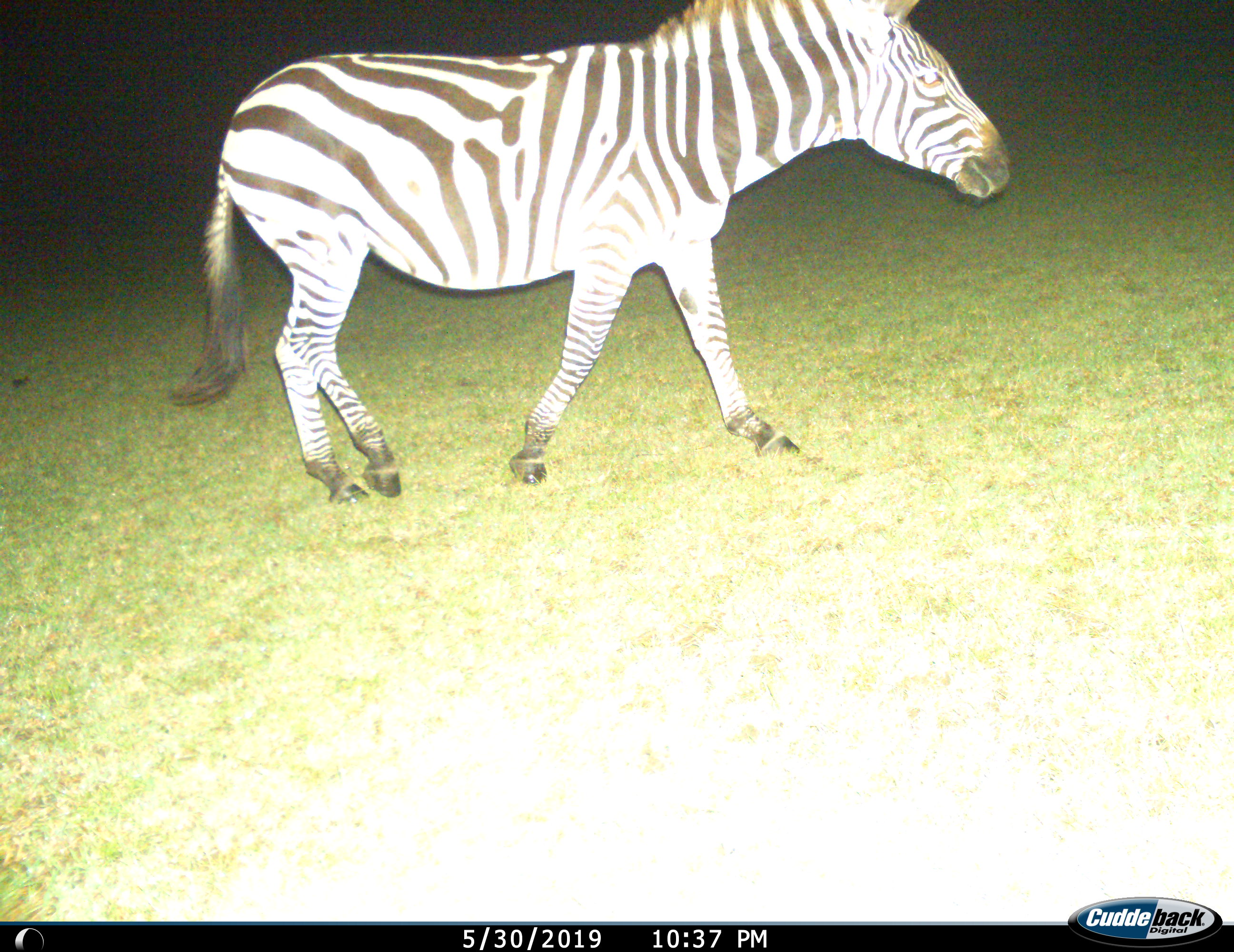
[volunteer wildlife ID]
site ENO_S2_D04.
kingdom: Animalia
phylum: Chordata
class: Mammalia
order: Perissodactyla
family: Equidae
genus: Equus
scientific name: Equus quagga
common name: plains zebra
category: zebraplains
Zebraplains (plains zebra) (Equus quagga), count 1. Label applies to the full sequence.